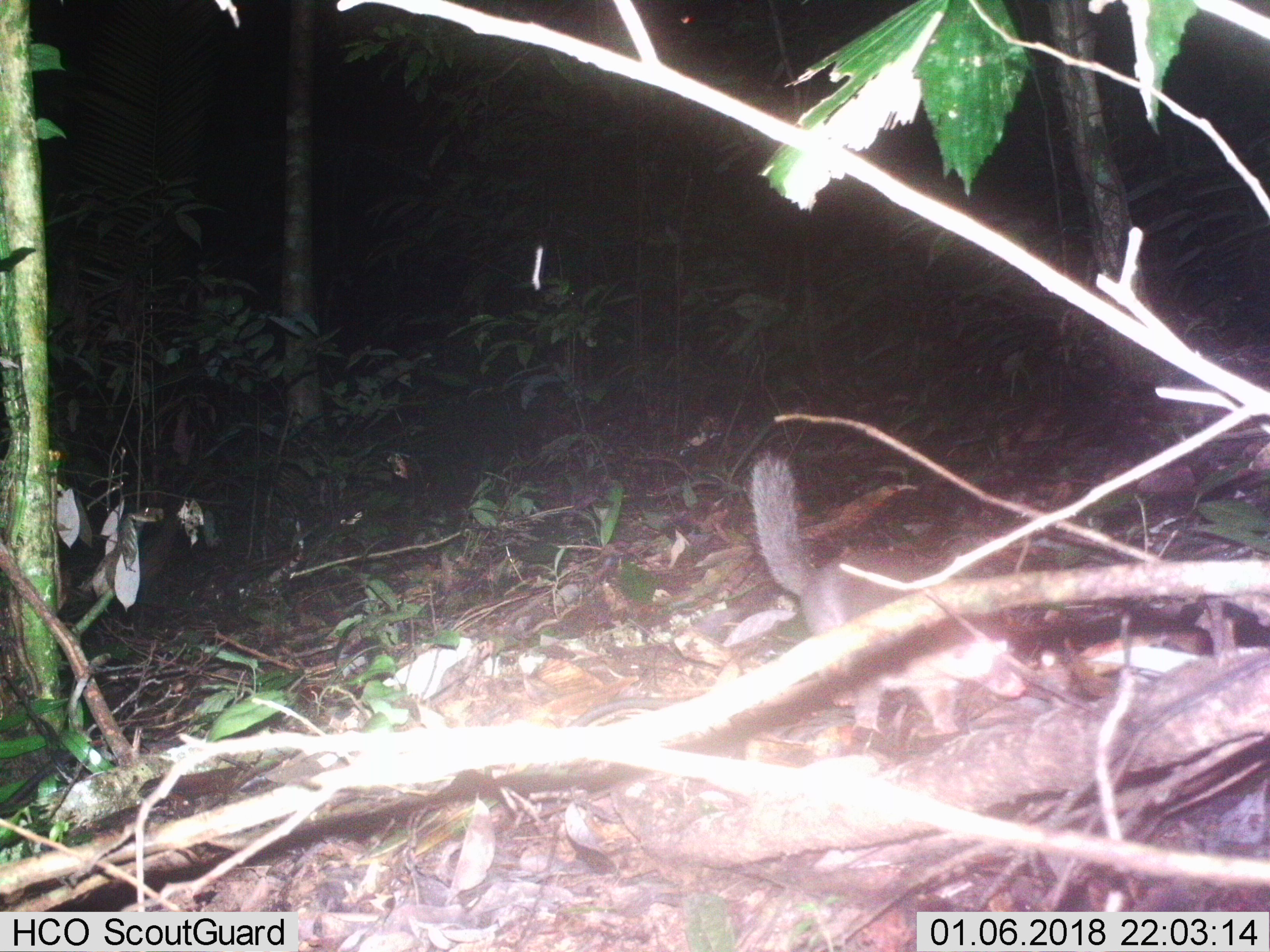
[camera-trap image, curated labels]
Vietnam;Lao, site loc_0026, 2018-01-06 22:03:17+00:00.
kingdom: Animalia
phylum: Chordata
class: Mammalia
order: Carnivora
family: Mustelidae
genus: Melogale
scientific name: Melogale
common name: ferret badger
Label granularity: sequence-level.